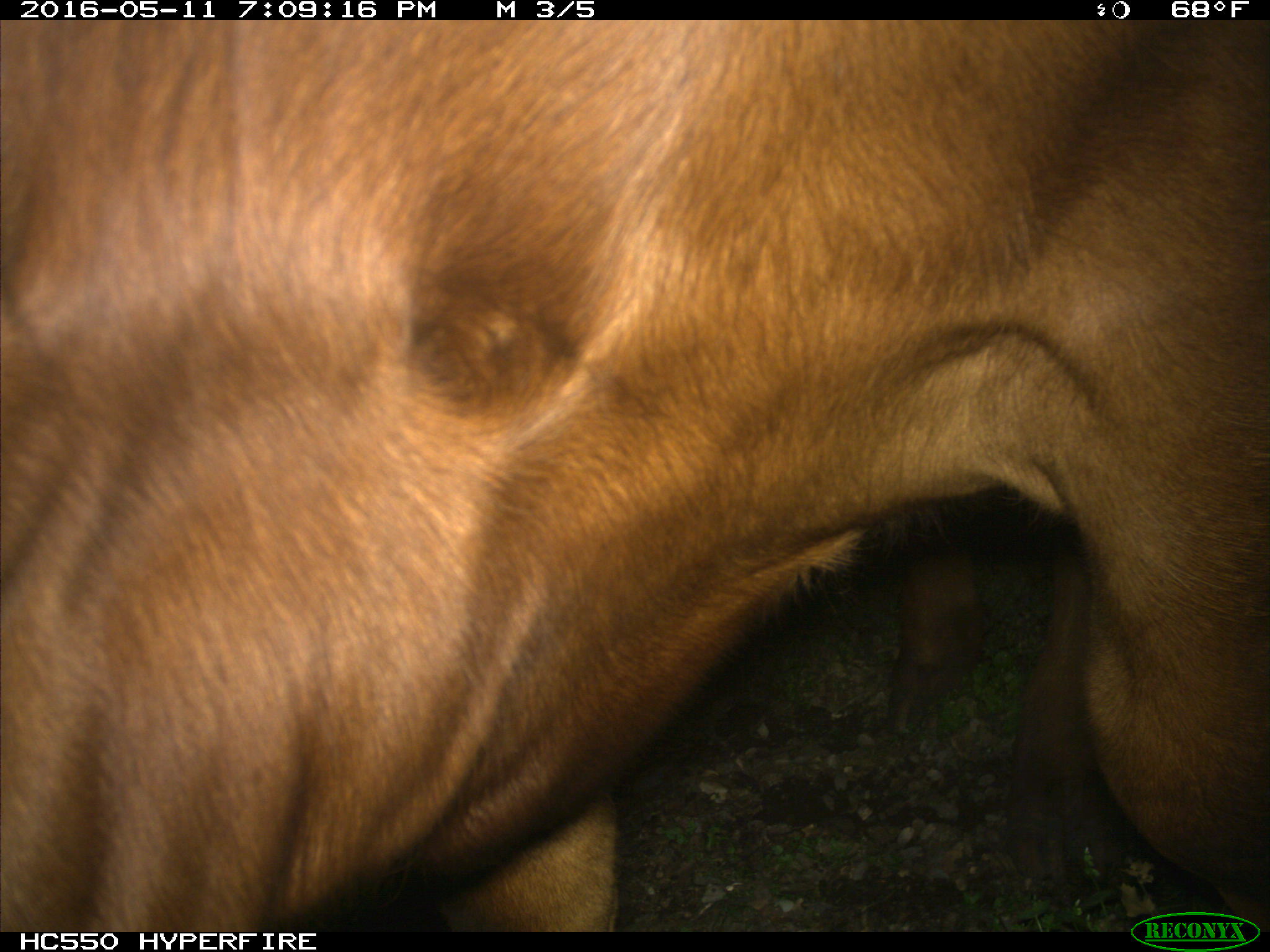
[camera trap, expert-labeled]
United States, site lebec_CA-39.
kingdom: Animalia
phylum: Chordata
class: Mammalia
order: Artiodactyla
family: Bovidae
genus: Bos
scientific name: Bos taurus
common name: domestic cow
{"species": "Bos taurus (domestic cow)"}